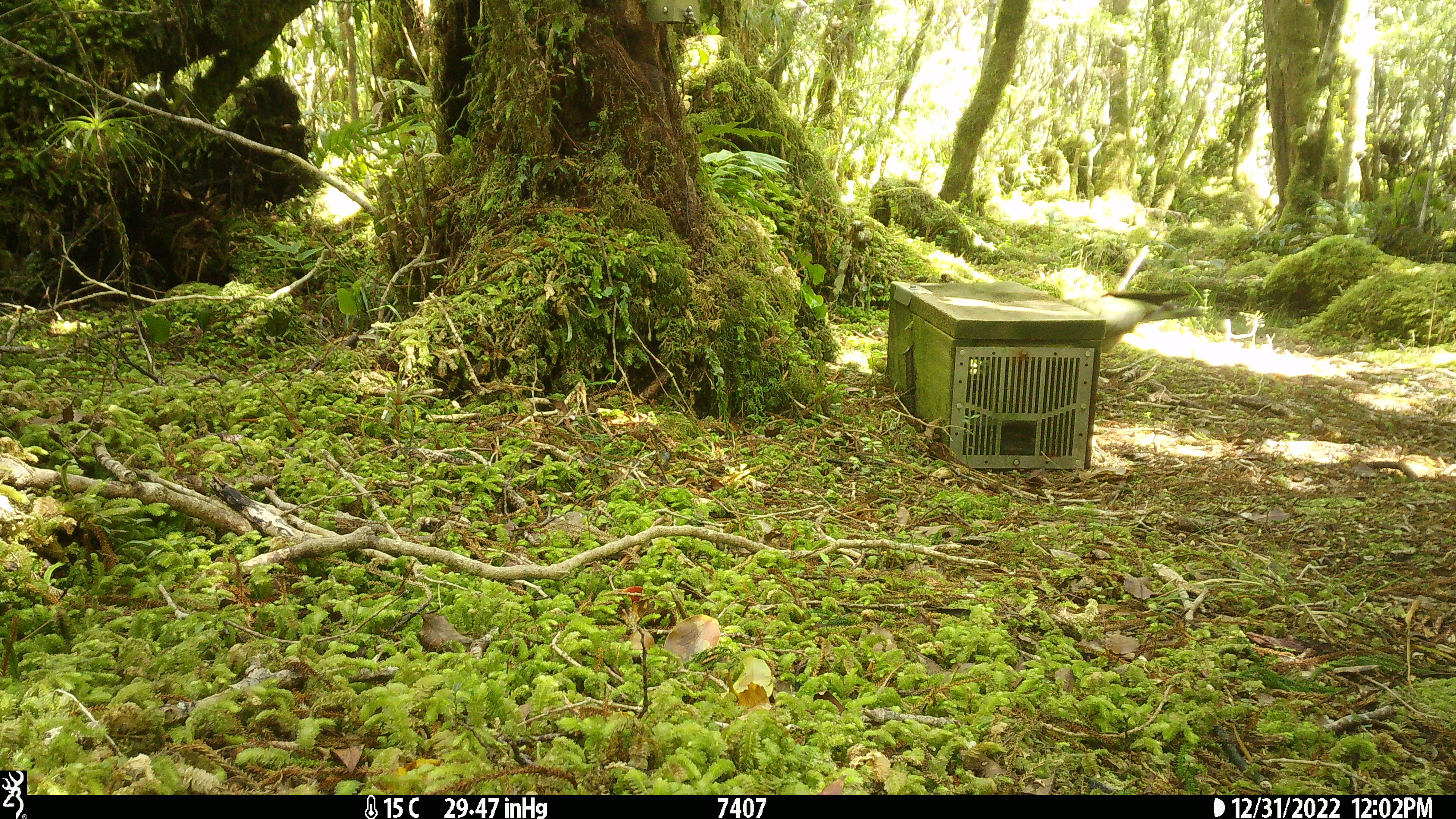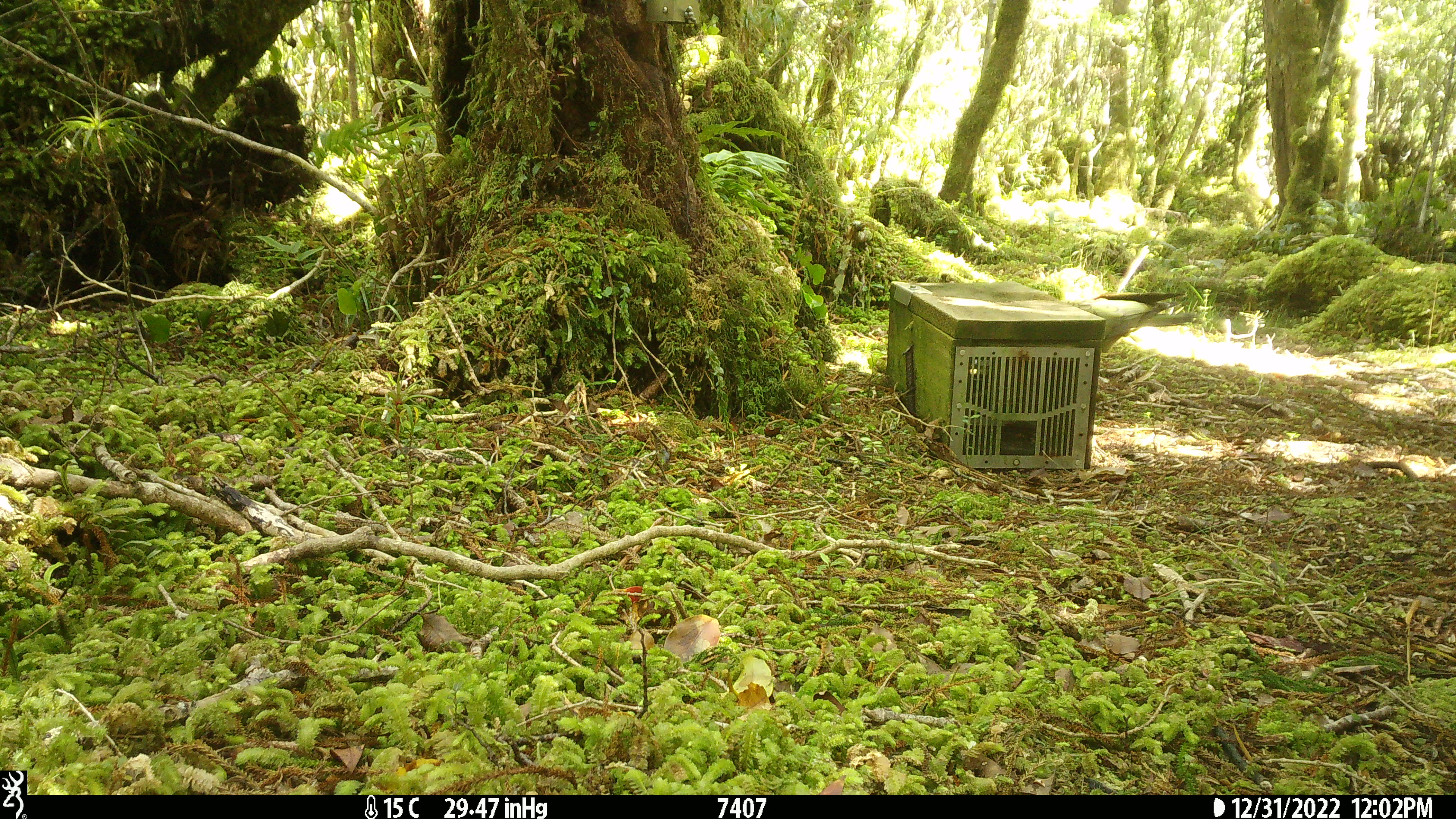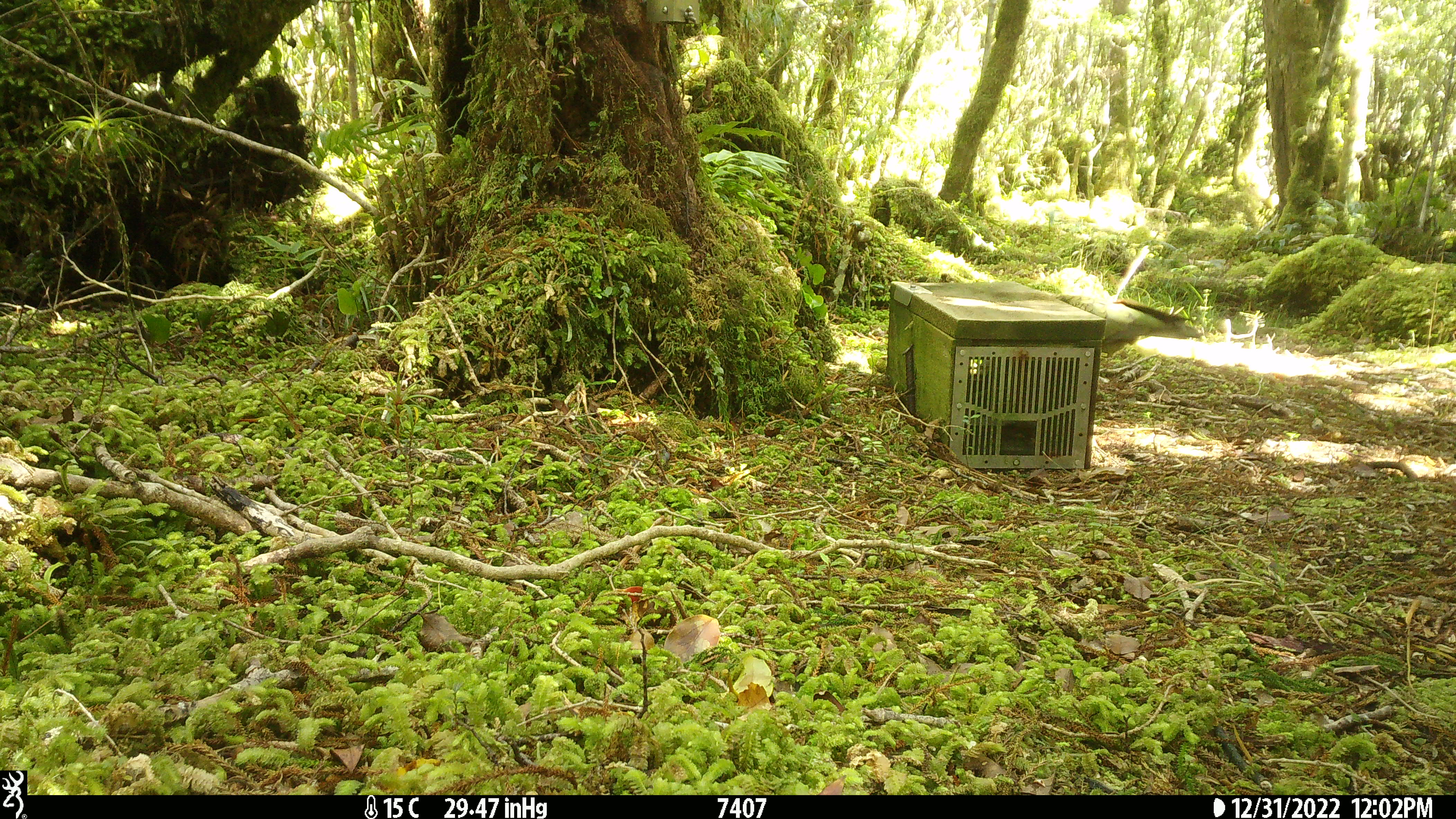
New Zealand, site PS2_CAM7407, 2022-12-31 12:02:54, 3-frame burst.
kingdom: Animalia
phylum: Chordata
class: Aves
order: Psittaciformes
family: Strigopidae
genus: Nestor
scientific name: Nestor notabilis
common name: kea